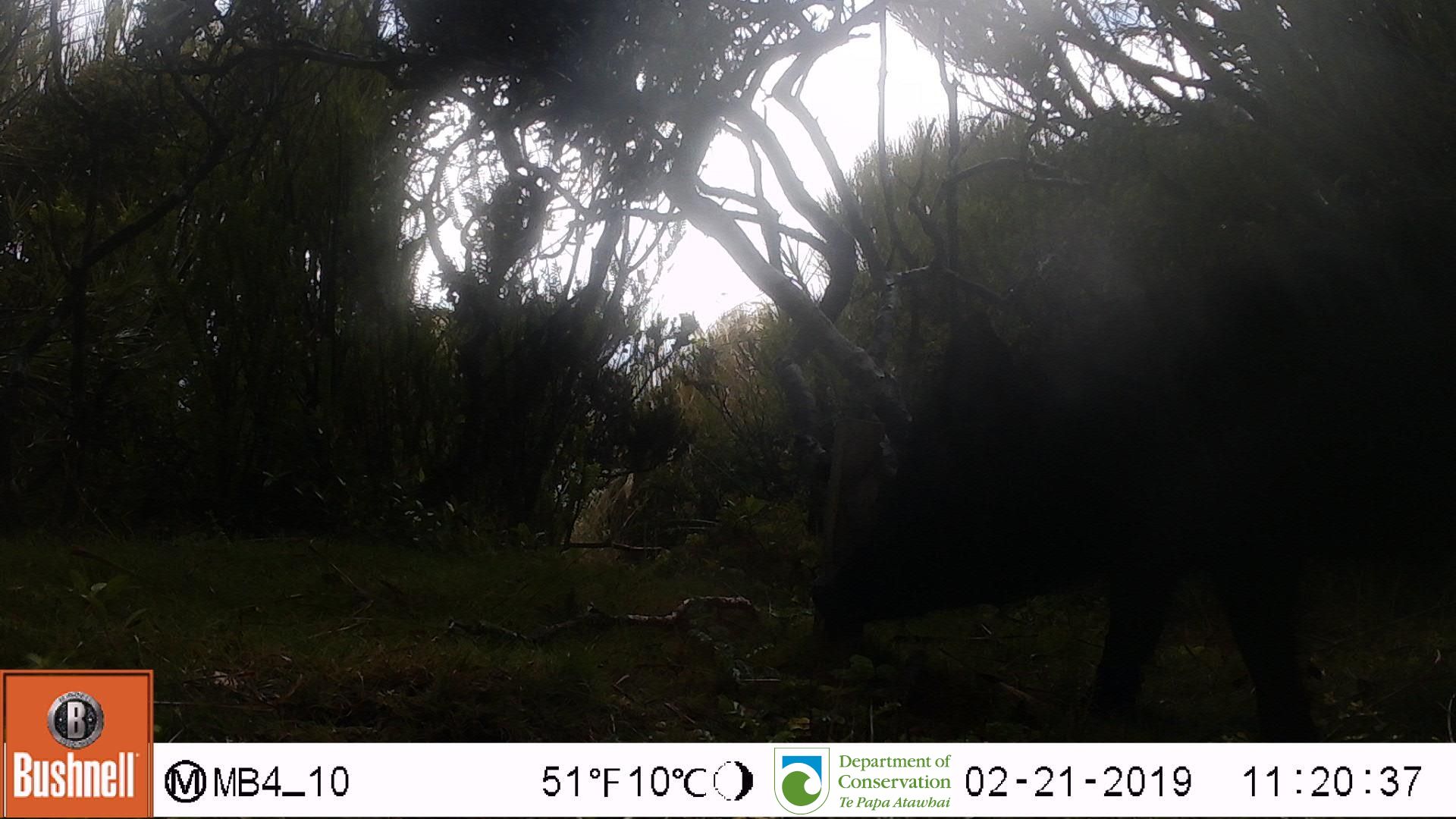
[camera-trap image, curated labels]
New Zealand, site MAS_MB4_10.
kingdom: Animalia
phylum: Chordata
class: Mammalia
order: Artiodactyla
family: Suidae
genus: Sus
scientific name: Sus scrofa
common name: pig